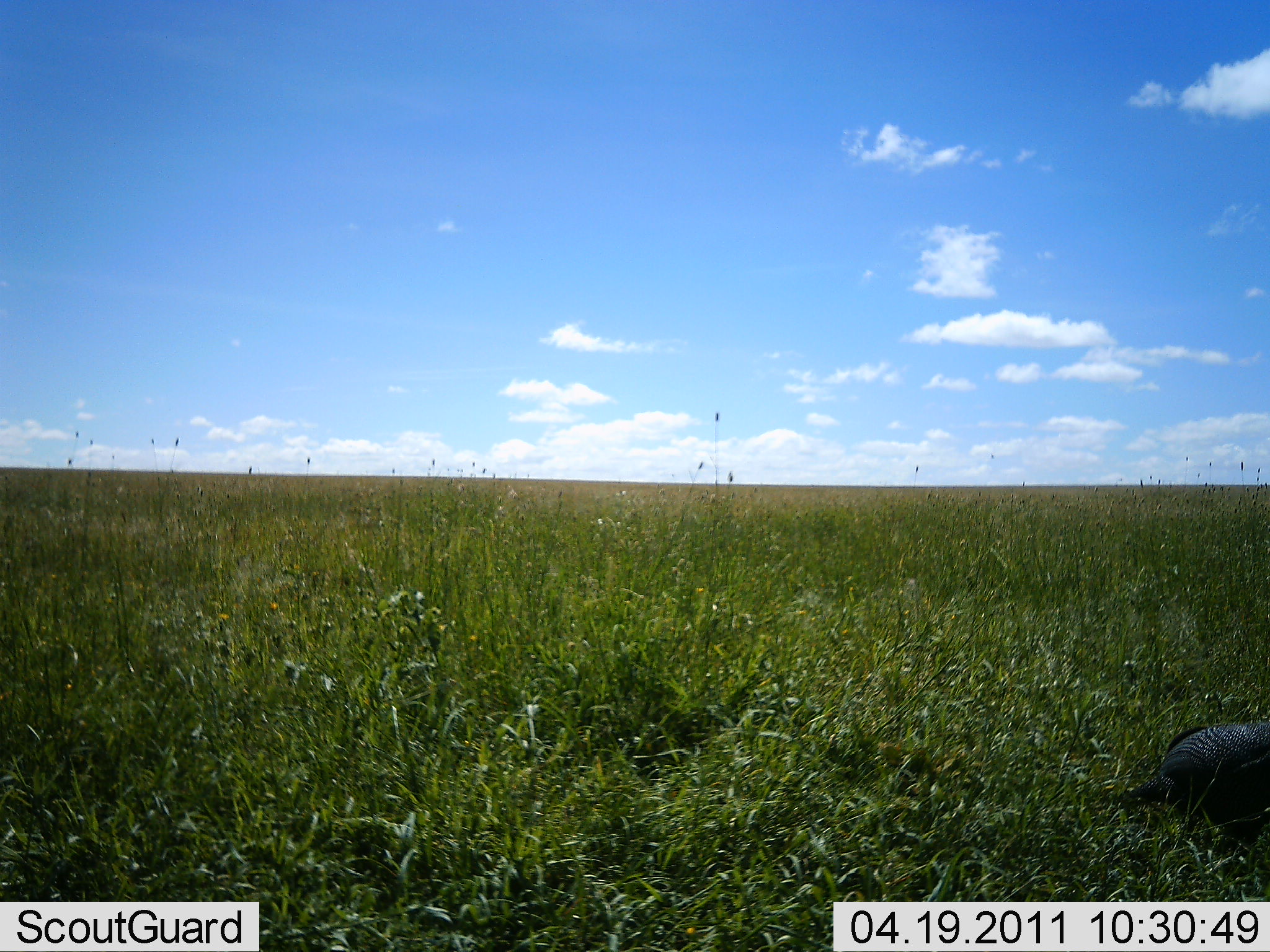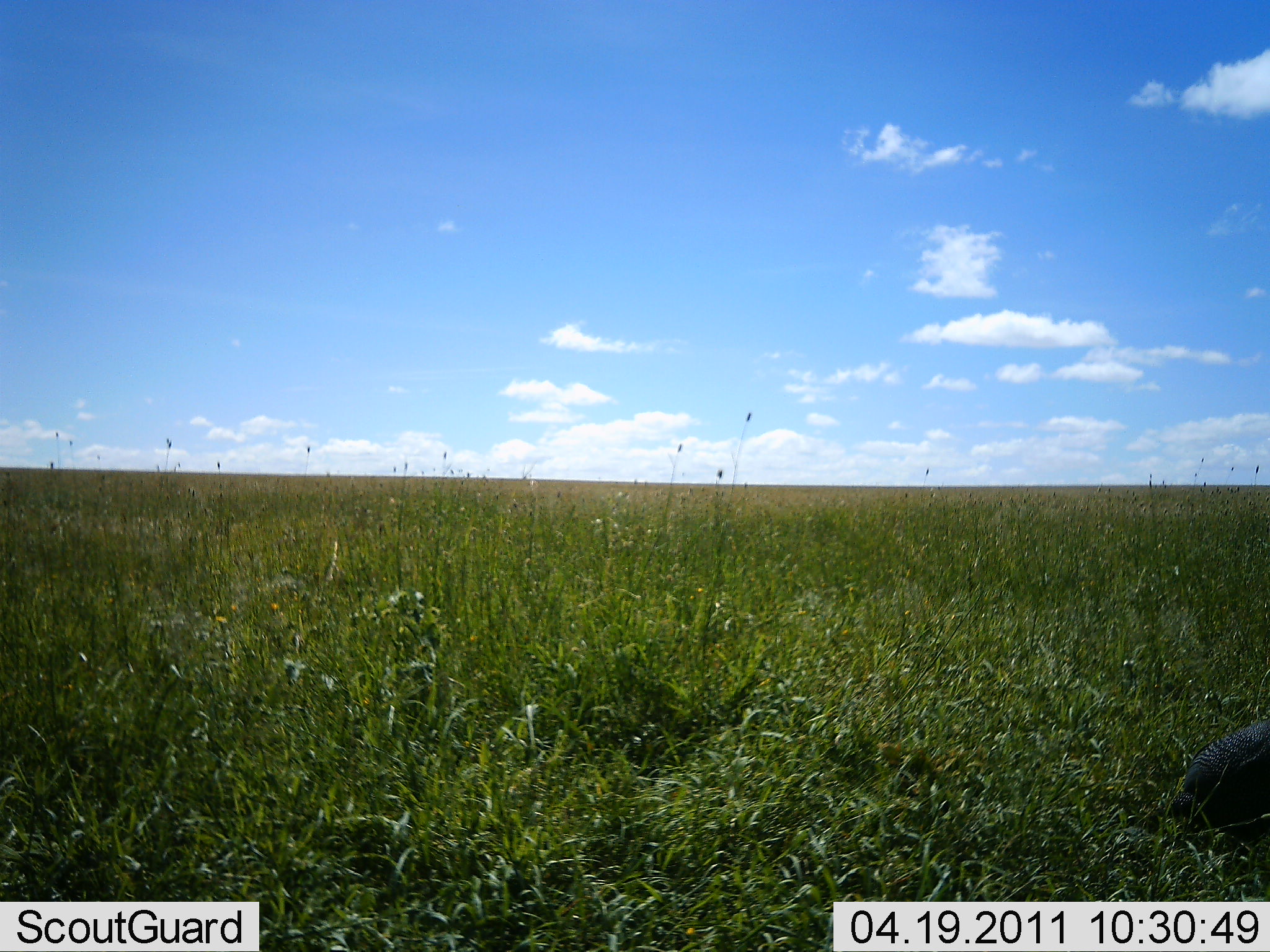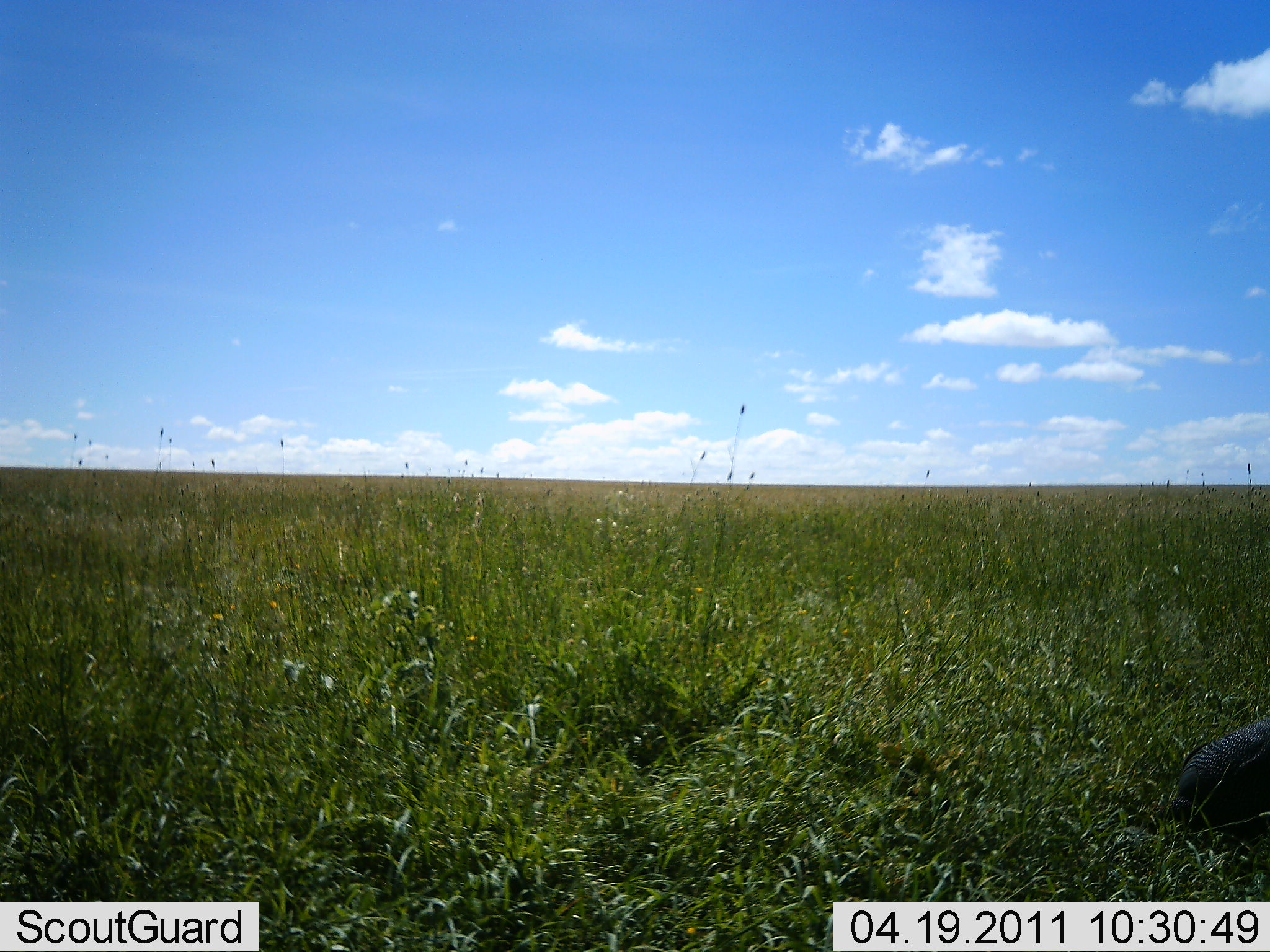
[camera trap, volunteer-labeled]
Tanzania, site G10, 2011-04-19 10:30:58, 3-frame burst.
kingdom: Animalia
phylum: Chordata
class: Aves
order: Galliformes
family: Numididae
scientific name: Numididae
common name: guinea fowl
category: guineafowl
Guineafowl (guinea fowl) (Numididae), count 1. Behavior (volunteer vote fractions): standing 30%, resting 0%, moving 10%, interacting 0%. Young present (vote fraction): 0%. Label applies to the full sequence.